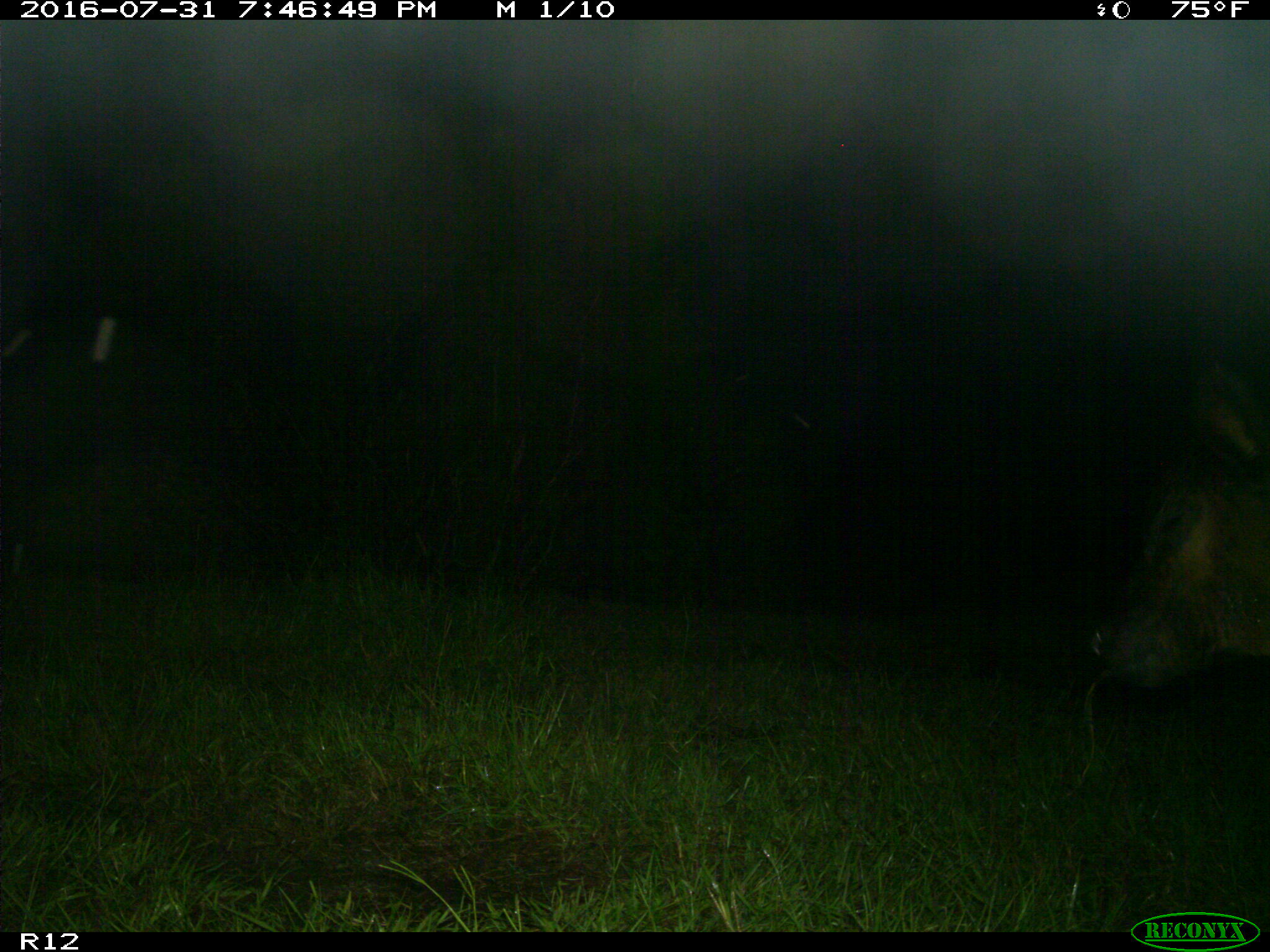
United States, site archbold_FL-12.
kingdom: Animalia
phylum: Chordata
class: Mammalia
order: Artiodactyla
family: Bovidae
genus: Bos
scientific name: Bos taurus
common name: domestic cow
Bos taurus (domestic cow).